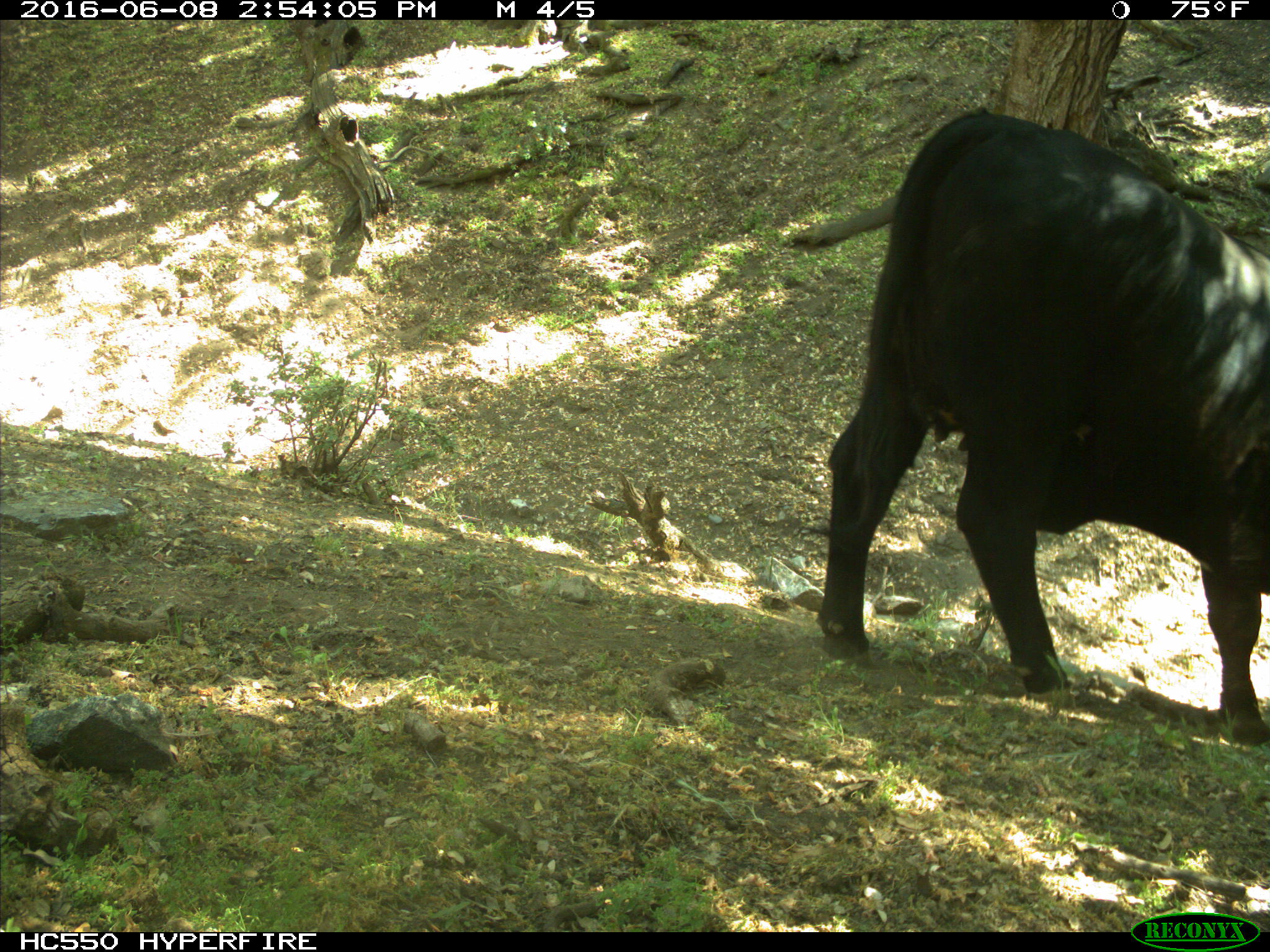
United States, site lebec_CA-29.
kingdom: Animalia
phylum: Chordata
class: Mammalia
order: Artiodactyla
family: Bovidae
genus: Bos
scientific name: Bos taurus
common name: domestic cow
Bos taurus (domestic cow).